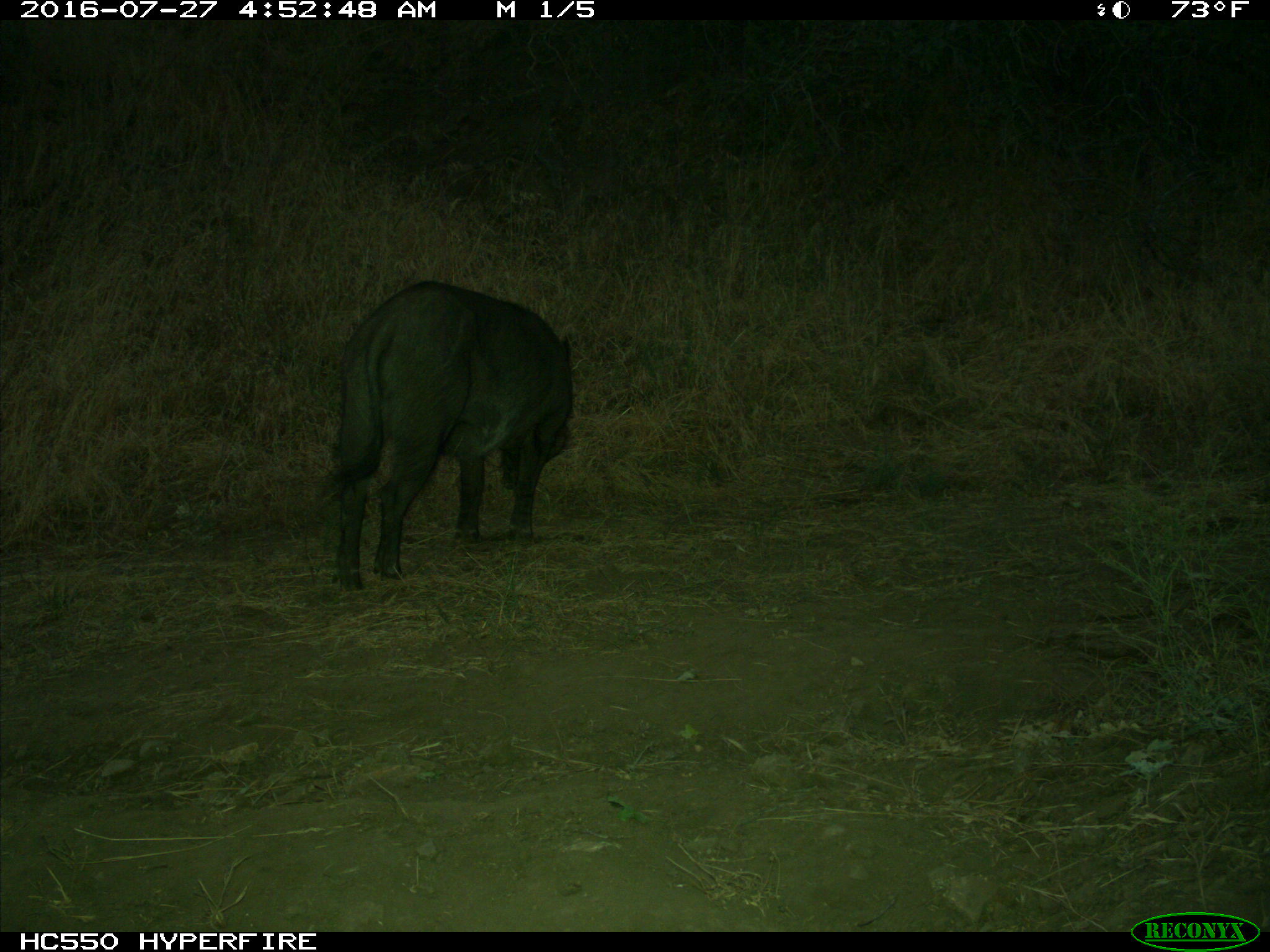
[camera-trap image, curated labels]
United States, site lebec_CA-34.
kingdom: Animalia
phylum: Chordata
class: Mammalia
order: Artiodactyla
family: Suidae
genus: Sus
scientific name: Sus scrofa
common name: wild boar